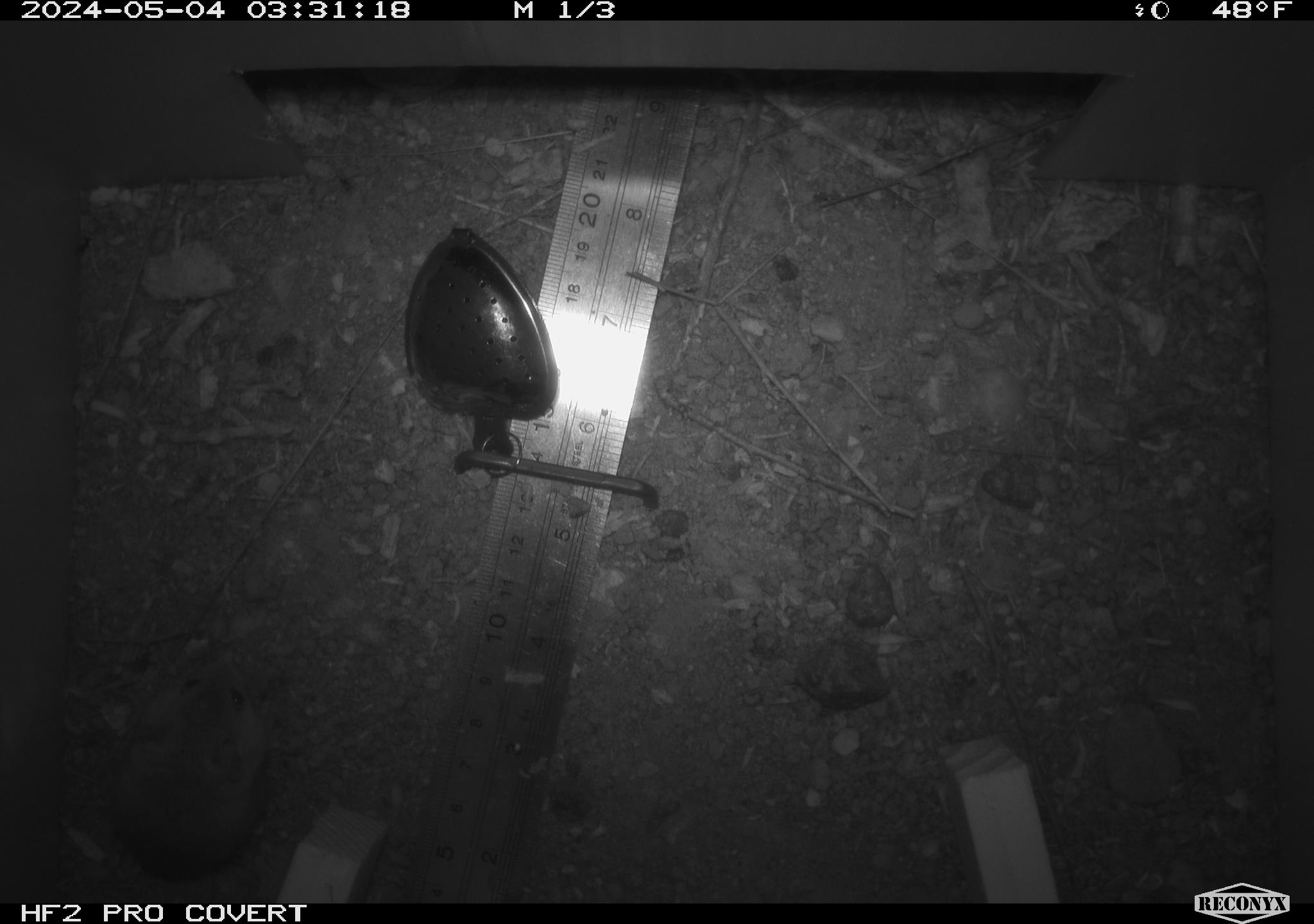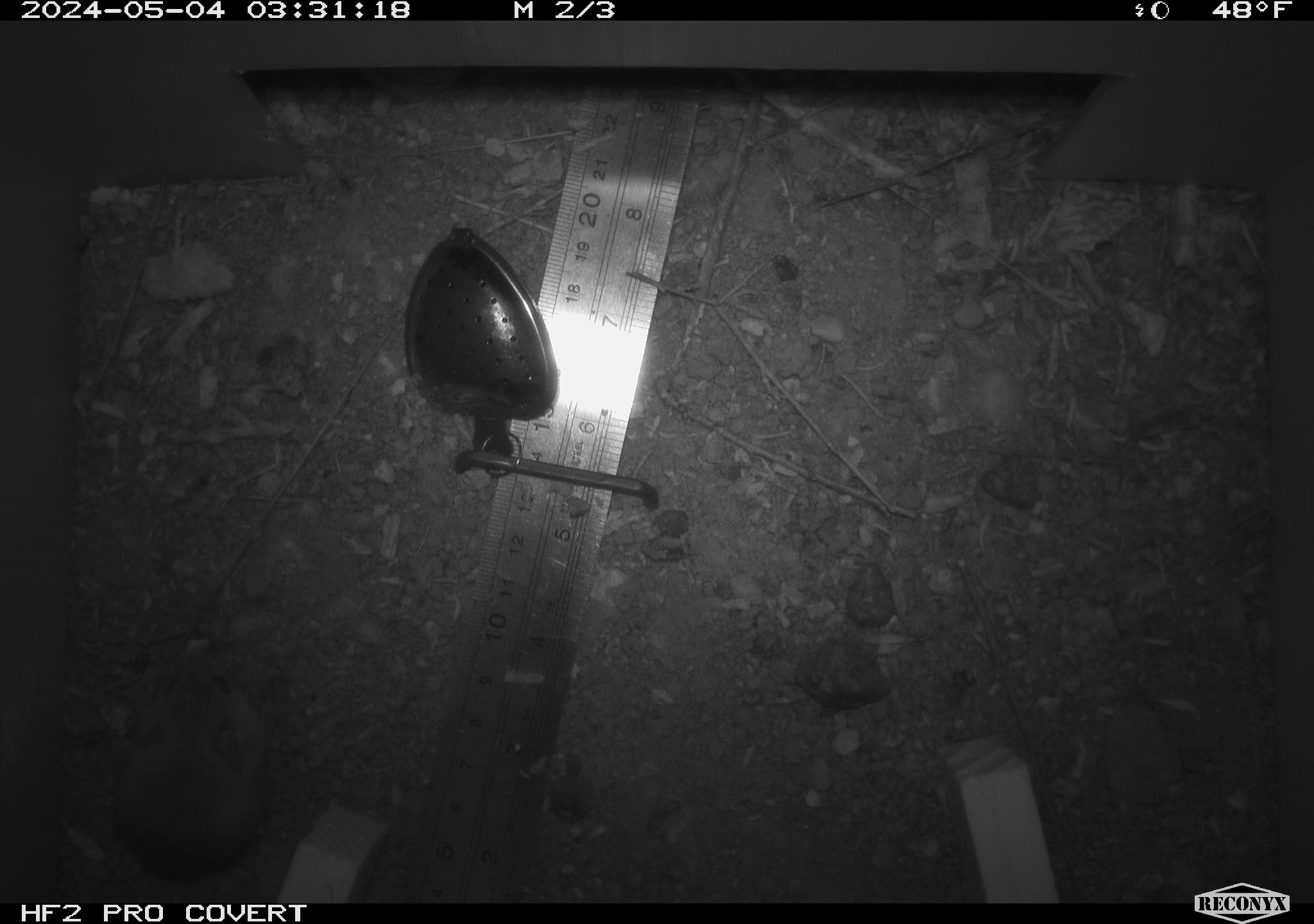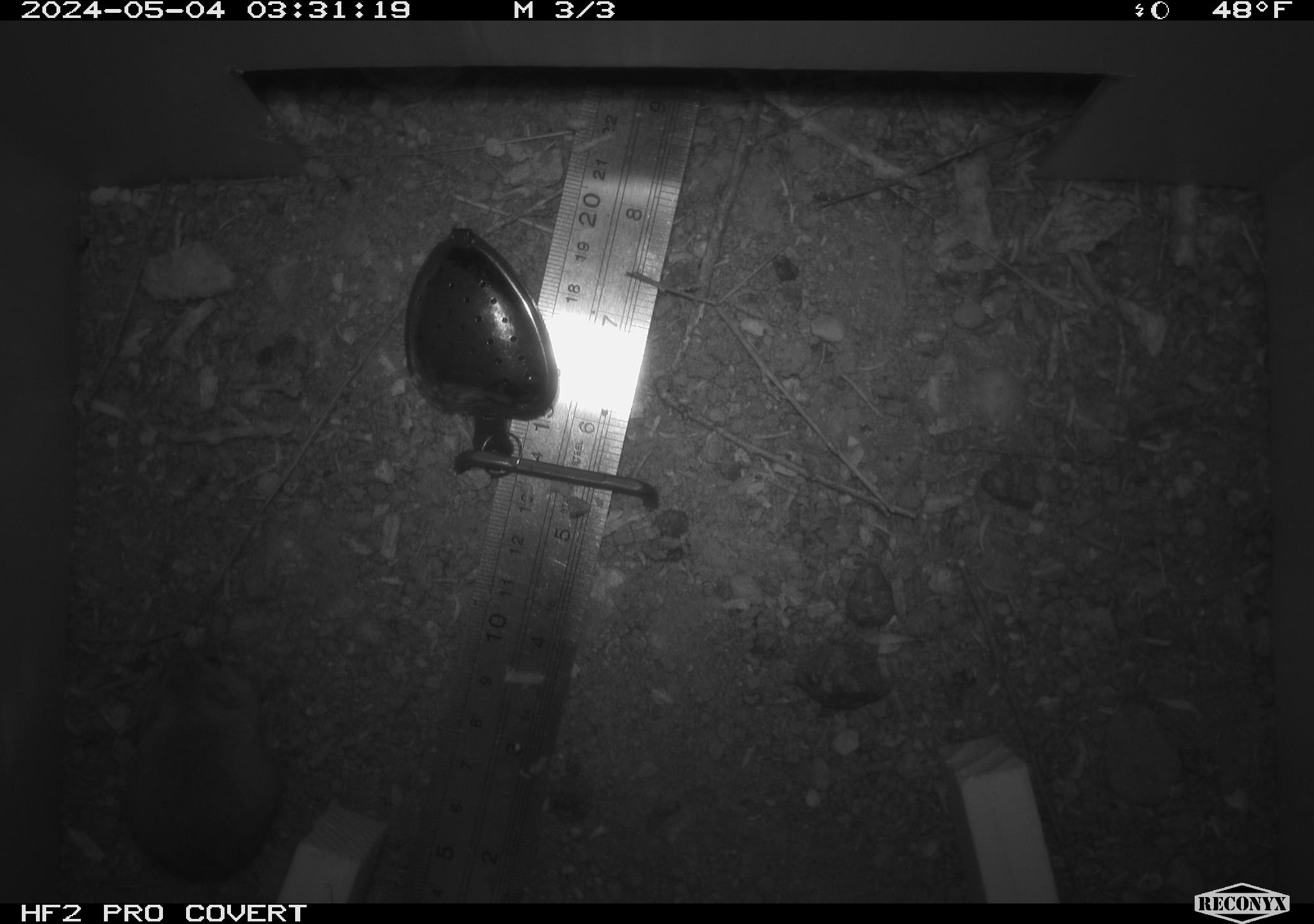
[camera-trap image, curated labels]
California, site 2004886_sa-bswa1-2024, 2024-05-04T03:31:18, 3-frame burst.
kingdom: Animalia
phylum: Chordata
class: Mammalia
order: Rodentia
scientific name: Rodentia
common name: mouse species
Mouse species (Rodentia).